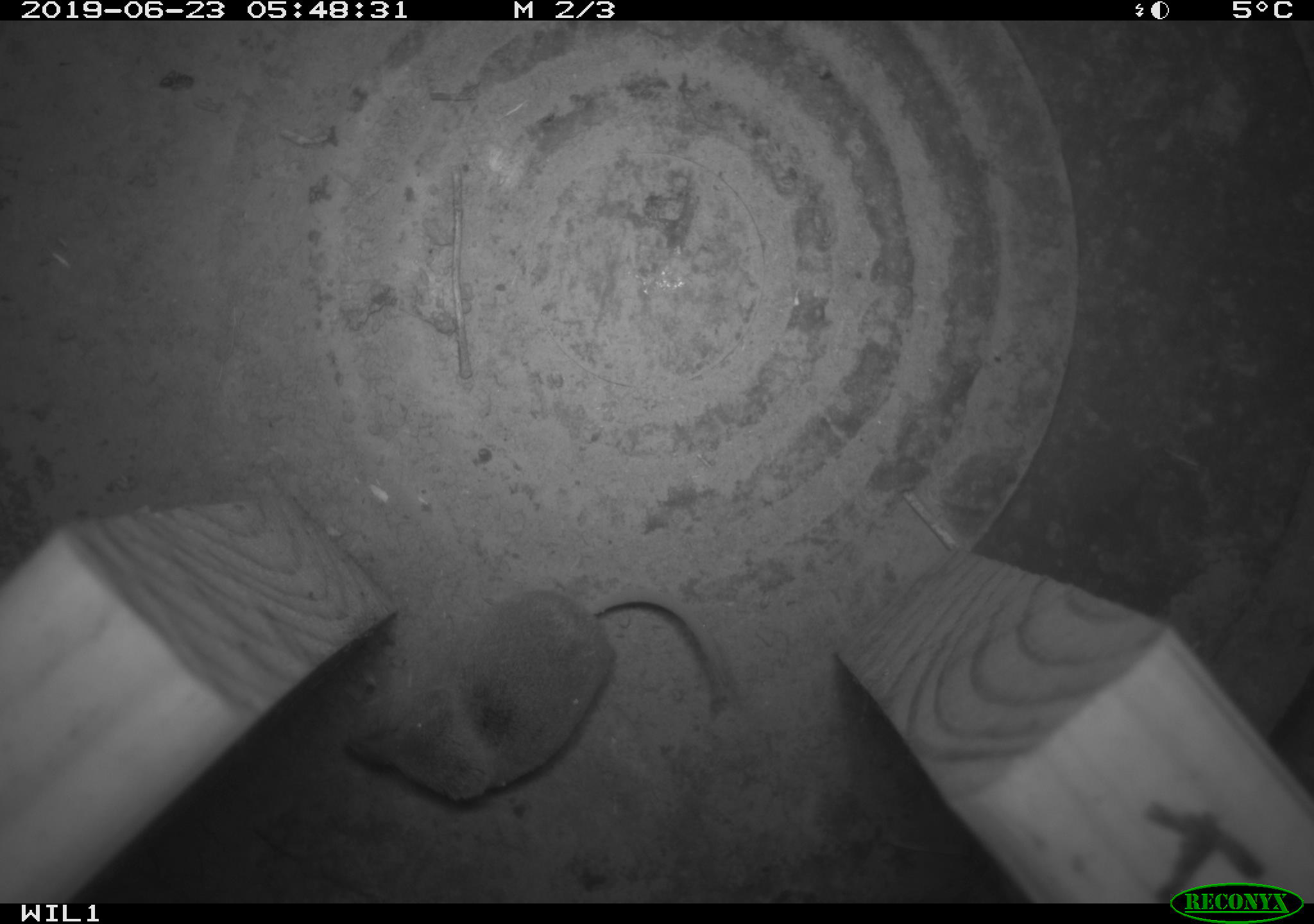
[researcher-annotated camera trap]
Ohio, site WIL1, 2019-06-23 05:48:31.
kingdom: Animalia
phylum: Chordata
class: Mammalia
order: Eulipotyphla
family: Soricidae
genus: Sorex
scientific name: Sorex cinereus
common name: masked shrew